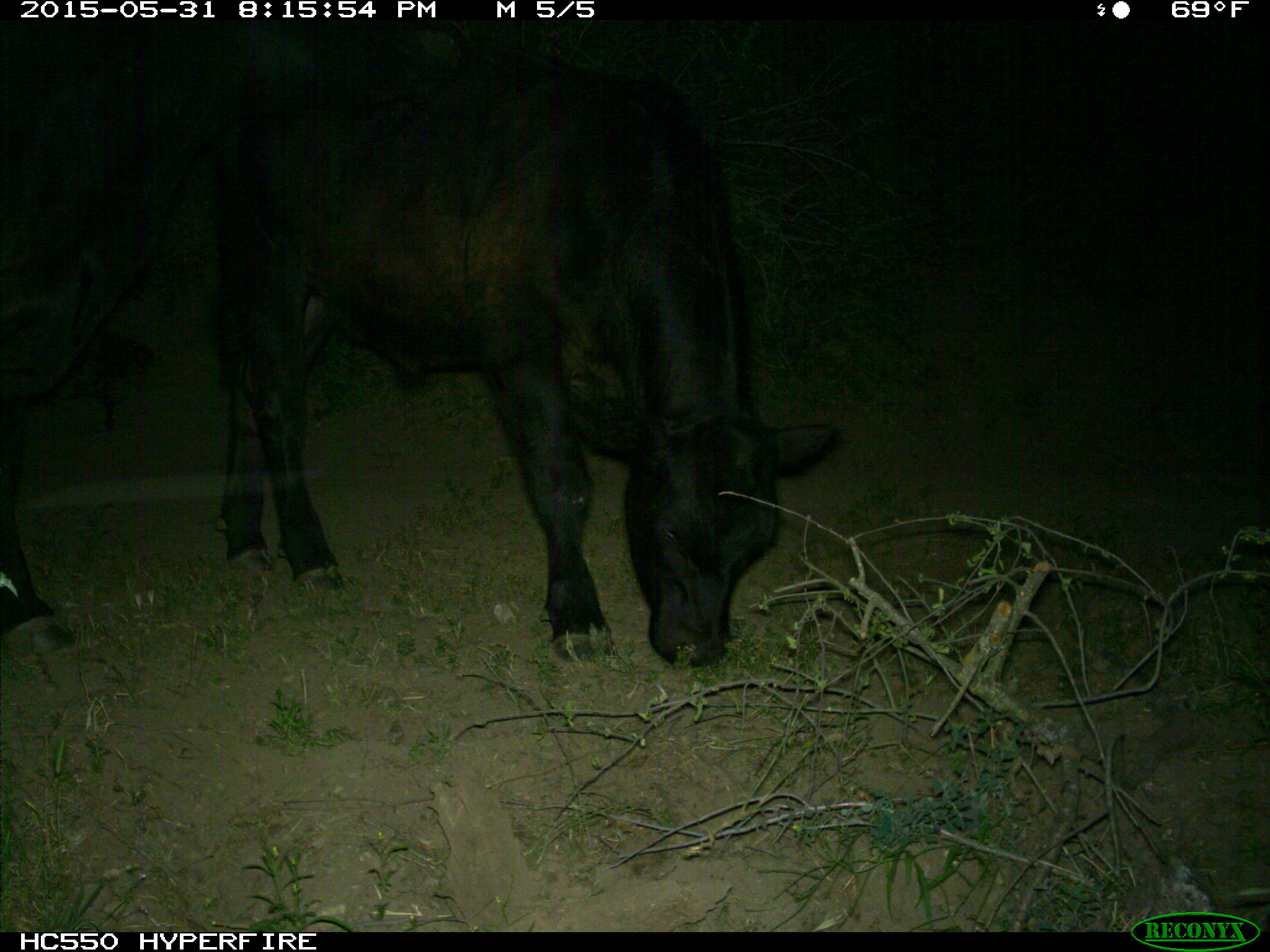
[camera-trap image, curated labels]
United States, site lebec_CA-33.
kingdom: Animalia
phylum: Chordata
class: Mammalia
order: Artiodactyla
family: Bovidae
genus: Bos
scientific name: Bos taurus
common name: domestic cow